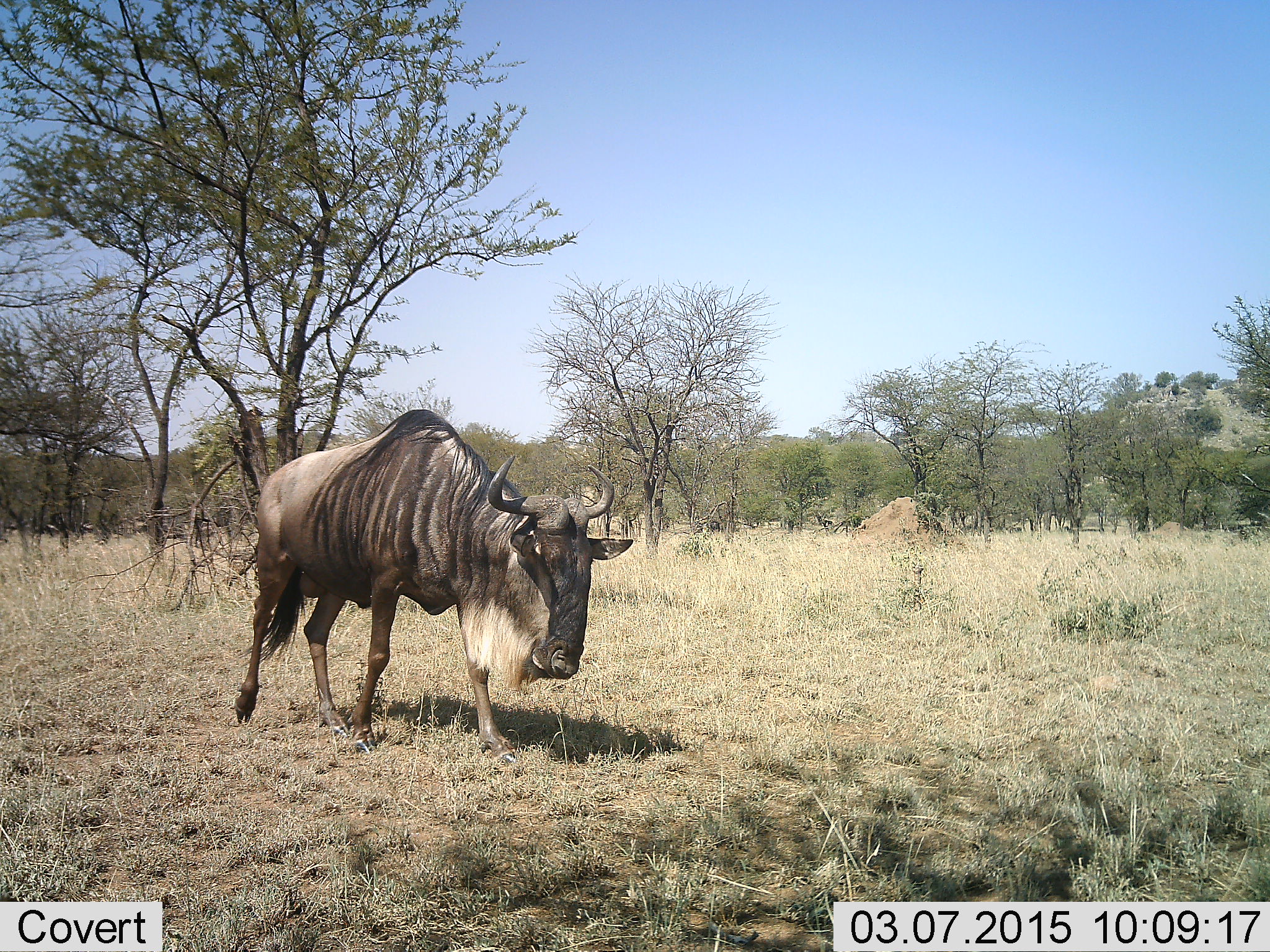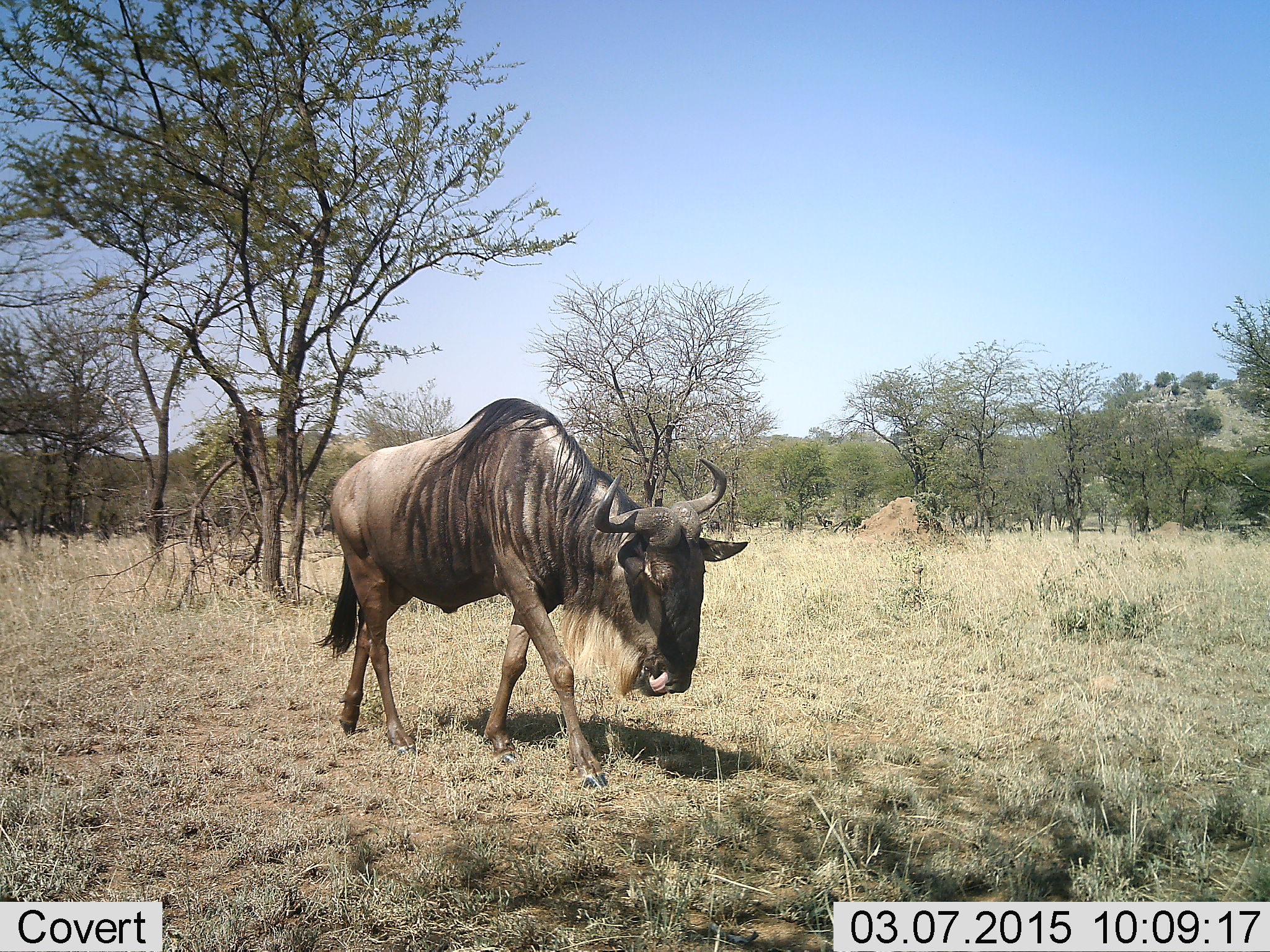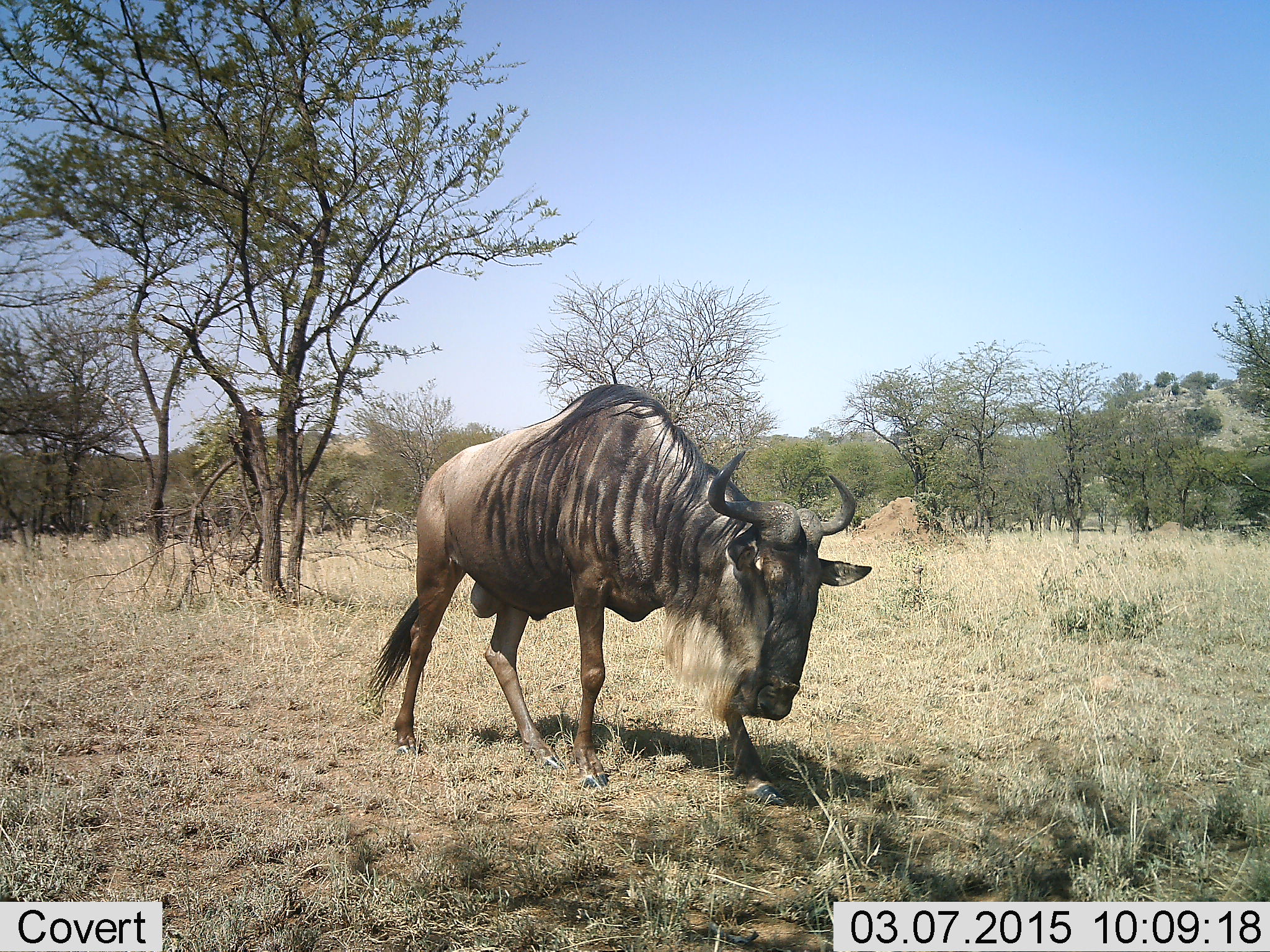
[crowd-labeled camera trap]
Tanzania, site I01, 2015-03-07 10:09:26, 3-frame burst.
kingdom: Animalia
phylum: Chordata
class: Mammalia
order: Artiodactyla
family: Bovidae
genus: Connochaetes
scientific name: Connochaetes taurinus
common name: blue wildebeest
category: wildebeest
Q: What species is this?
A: Wildebeest (blue wildebeest) (Connochaetes taurinus).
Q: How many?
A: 1.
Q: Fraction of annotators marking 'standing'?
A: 10%.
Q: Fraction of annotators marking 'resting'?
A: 0%.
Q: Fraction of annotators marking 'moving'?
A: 100%.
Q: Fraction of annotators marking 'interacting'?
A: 0%.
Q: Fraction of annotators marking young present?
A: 0%.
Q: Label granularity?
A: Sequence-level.